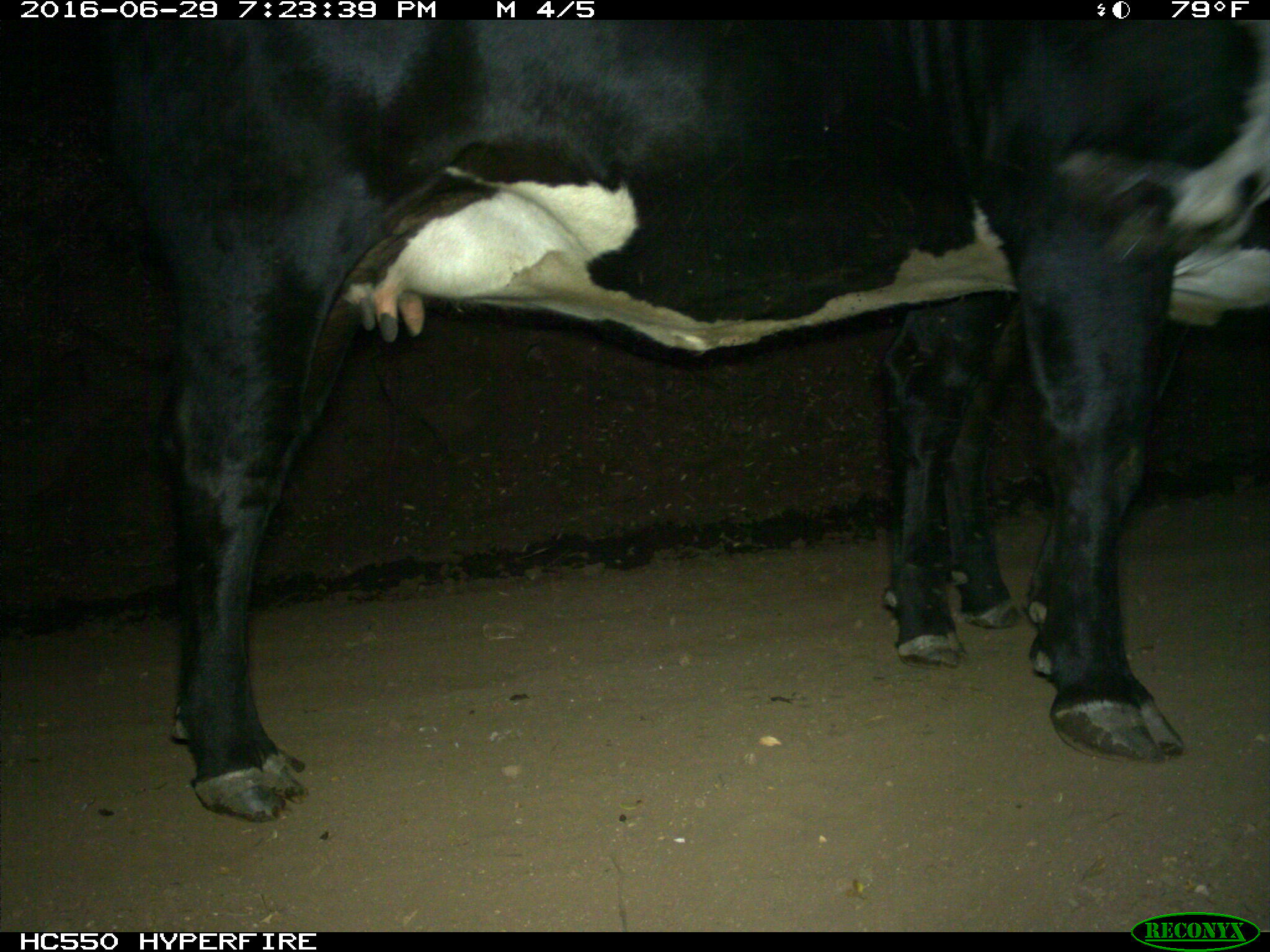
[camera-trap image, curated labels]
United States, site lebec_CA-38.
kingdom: Animalia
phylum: Chordata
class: Mammalia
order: Artiodactyla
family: Bovidae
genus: Bos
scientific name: Bos taurus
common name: domestic cow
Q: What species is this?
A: Bos taurus (domestic cow).